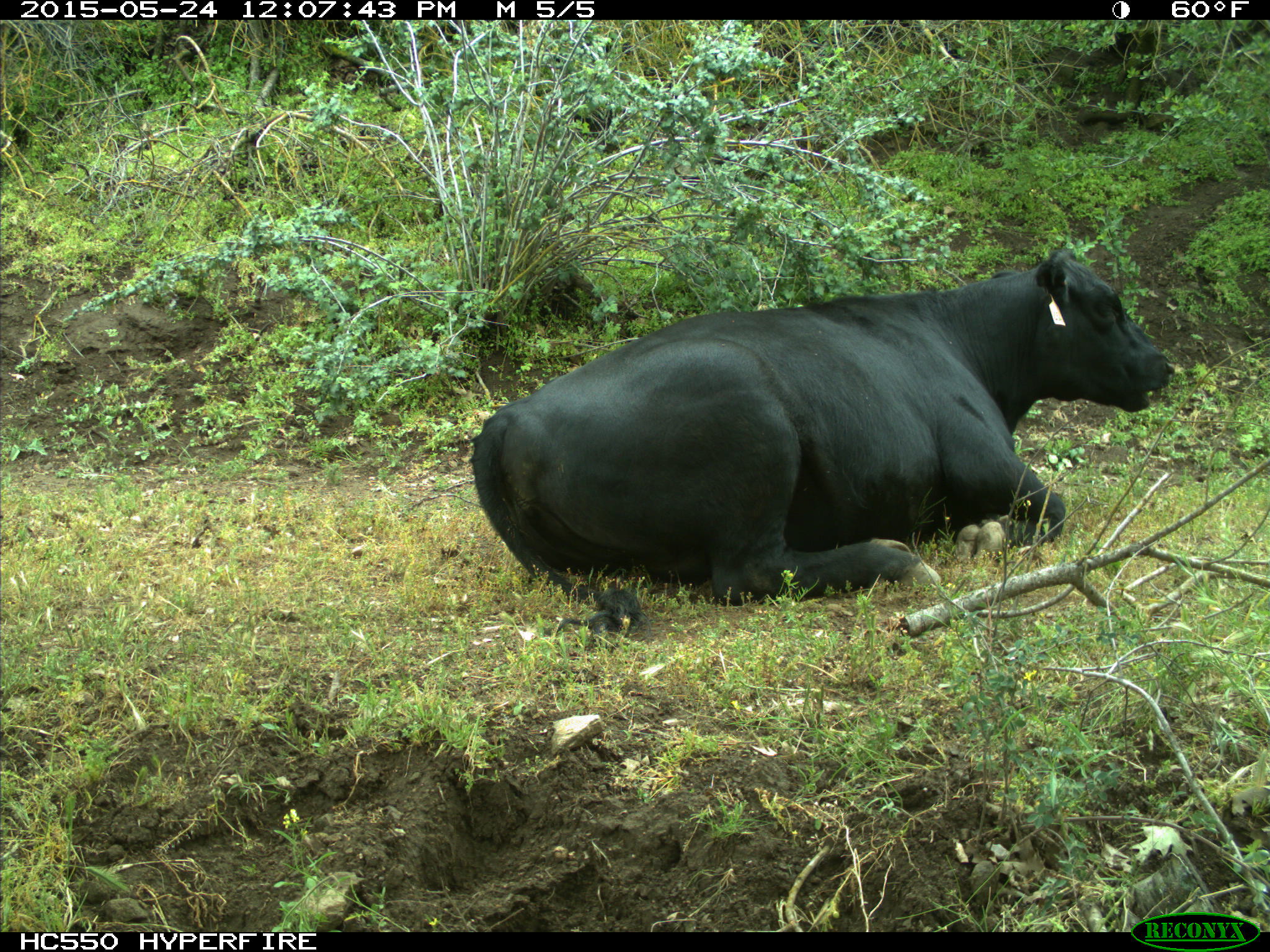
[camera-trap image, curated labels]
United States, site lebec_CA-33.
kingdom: Animalia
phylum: Chordata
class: Mammalia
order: Artiodactyla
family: Bovidae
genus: Bos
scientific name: Bos taurus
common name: domestic cow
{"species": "Bos taurus (domestic cow)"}